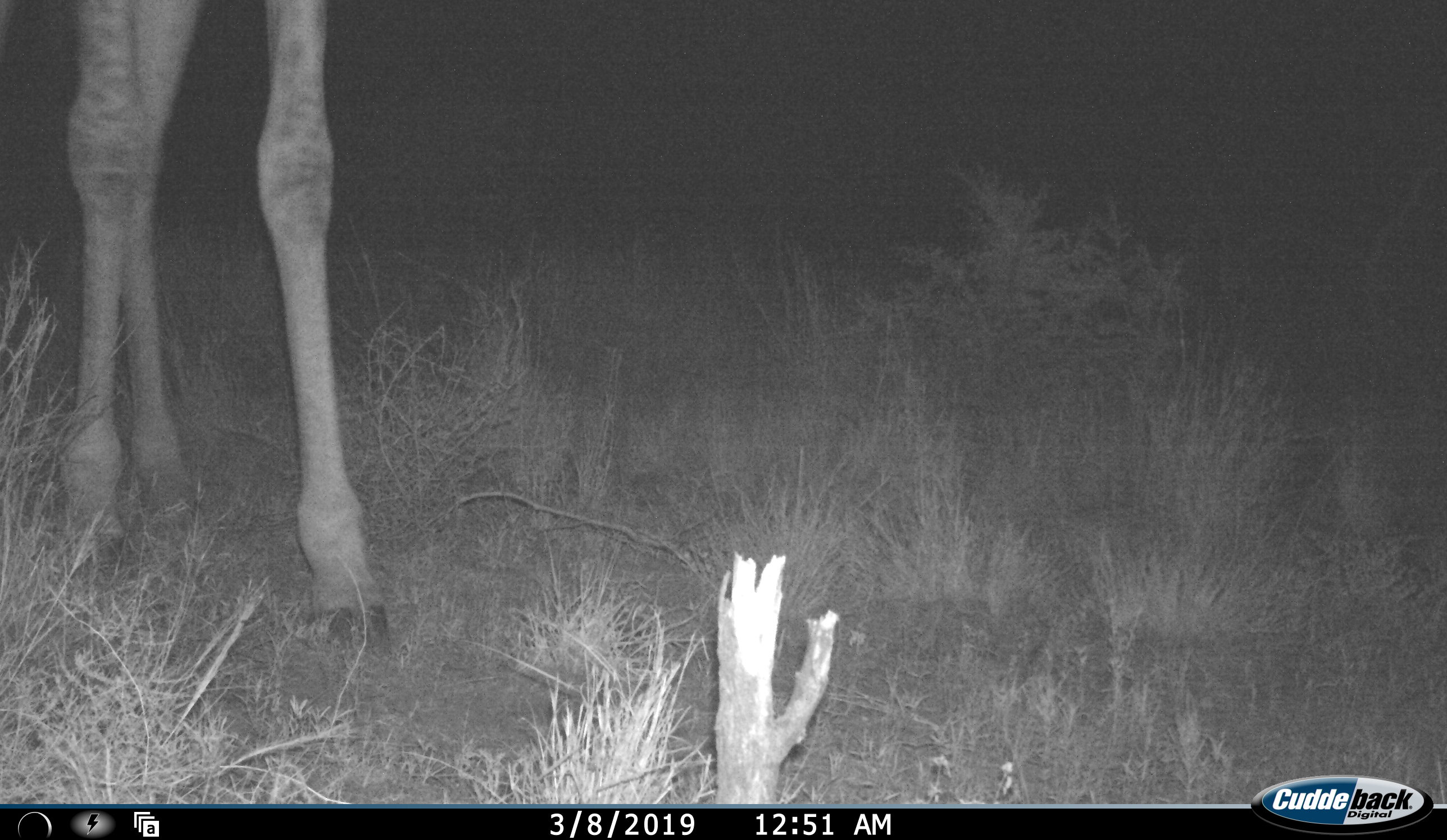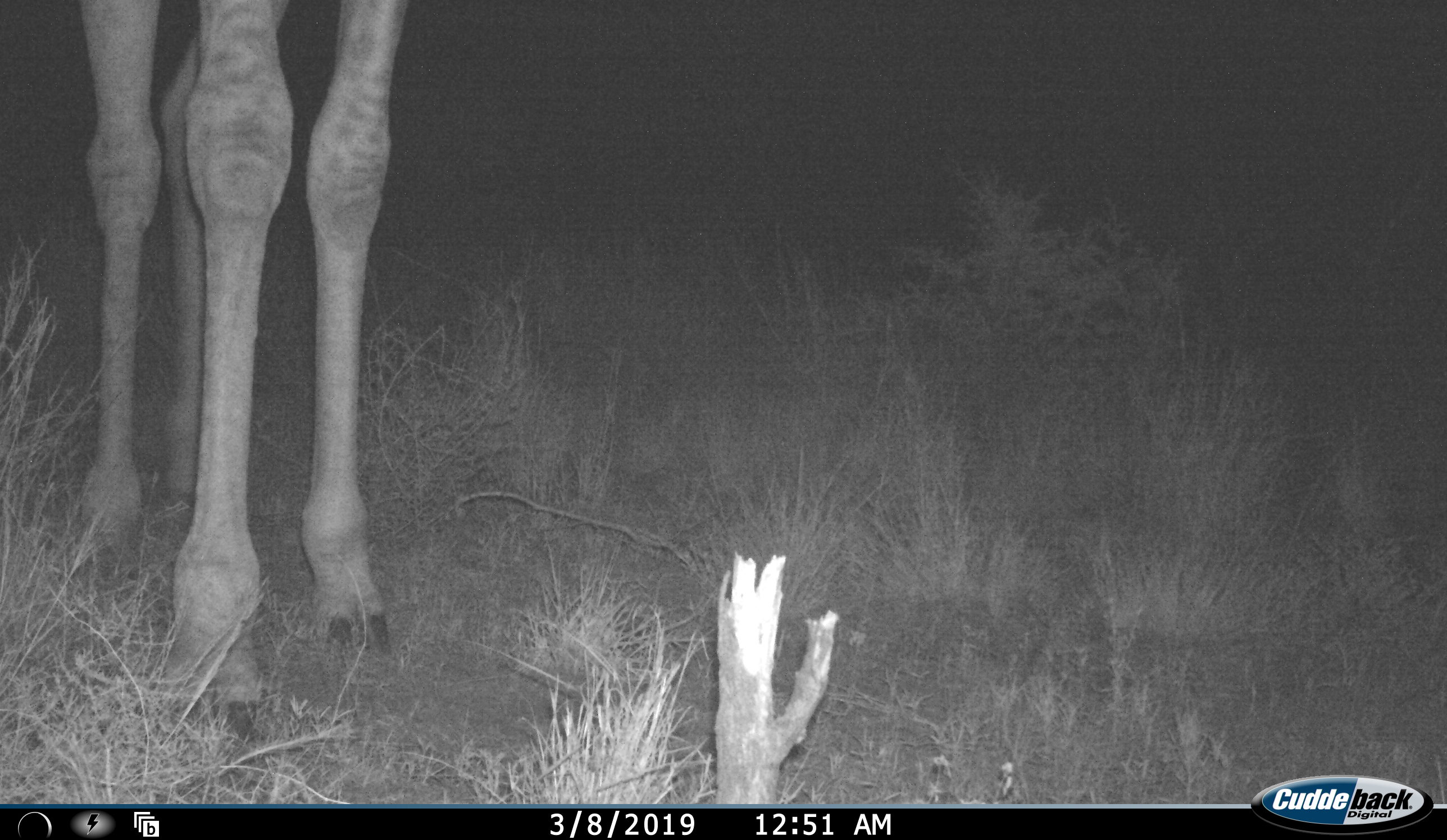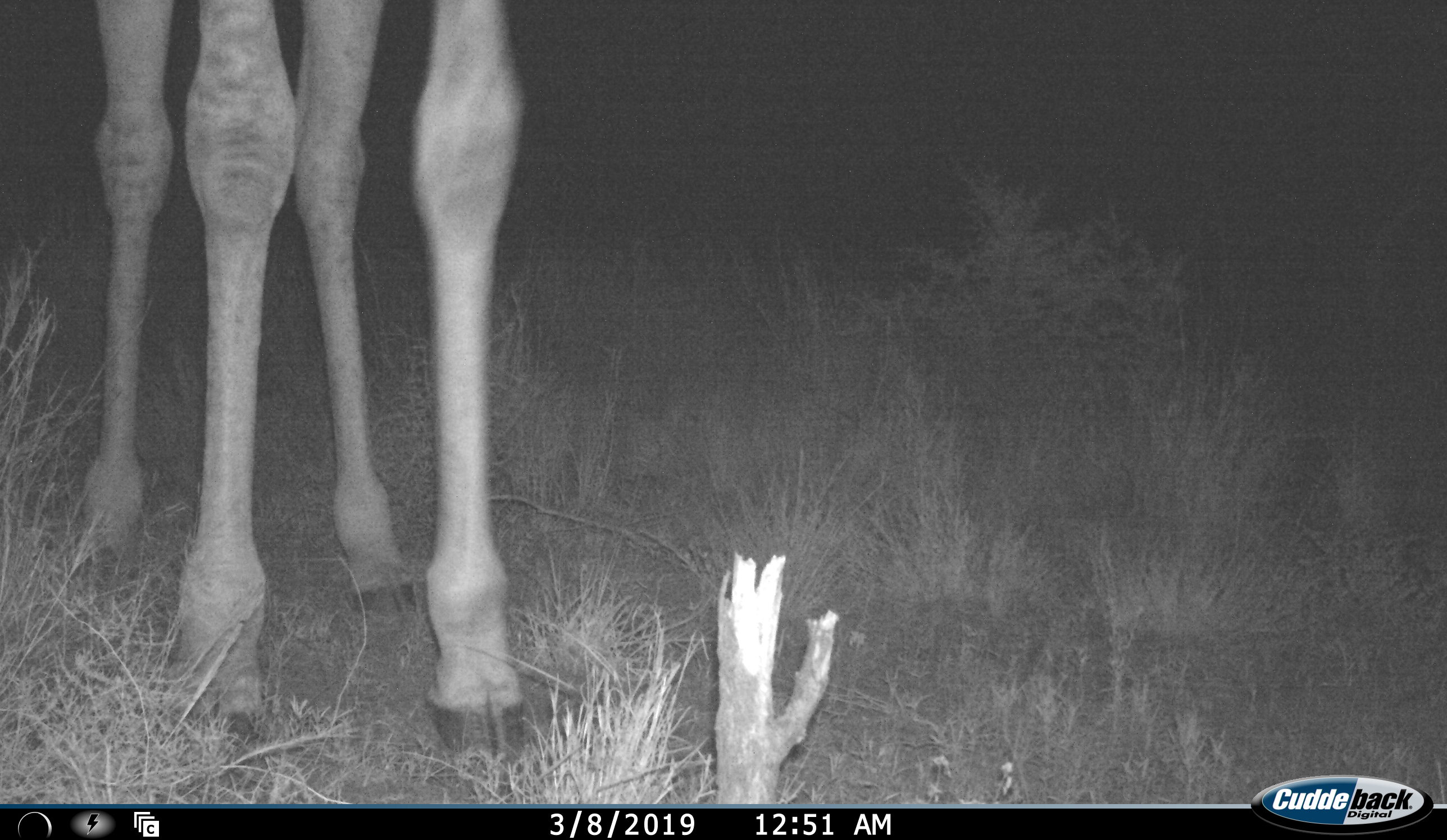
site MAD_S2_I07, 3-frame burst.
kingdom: Animalia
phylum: Chordata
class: Mammalia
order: Artiodactyla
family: Giraffidae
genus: Giraffa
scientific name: Giraffa camelopardalis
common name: giraffe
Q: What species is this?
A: Giraffe (Giraffa camelopardalis).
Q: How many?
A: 1.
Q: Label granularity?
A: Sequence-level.